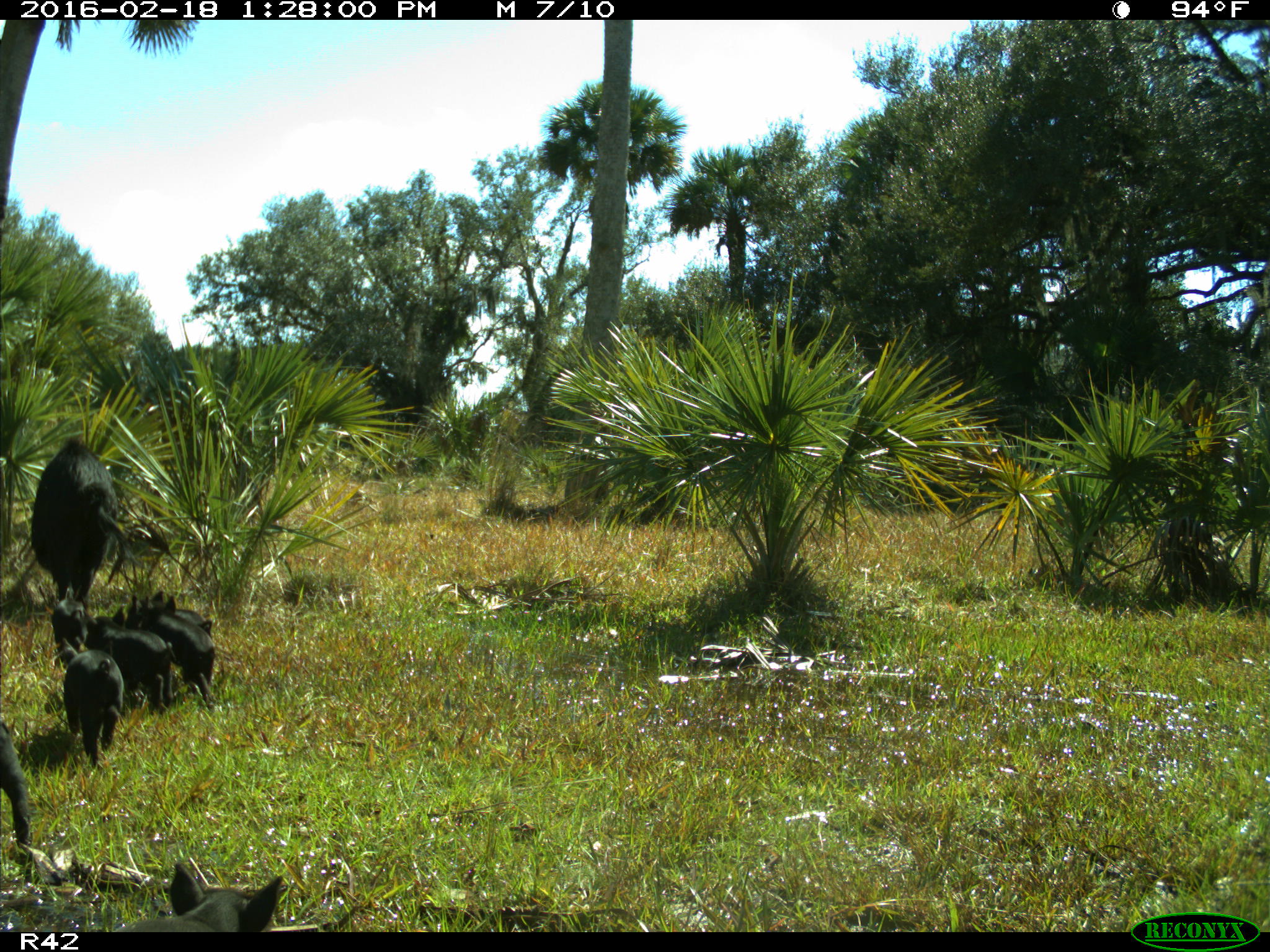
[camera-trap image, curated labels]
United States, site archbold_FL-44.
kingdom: Animalia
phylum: Chordata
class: Mammalia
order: Artiodactyla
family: Suidae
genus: Sus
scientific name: Sus scrofa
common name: wild boar